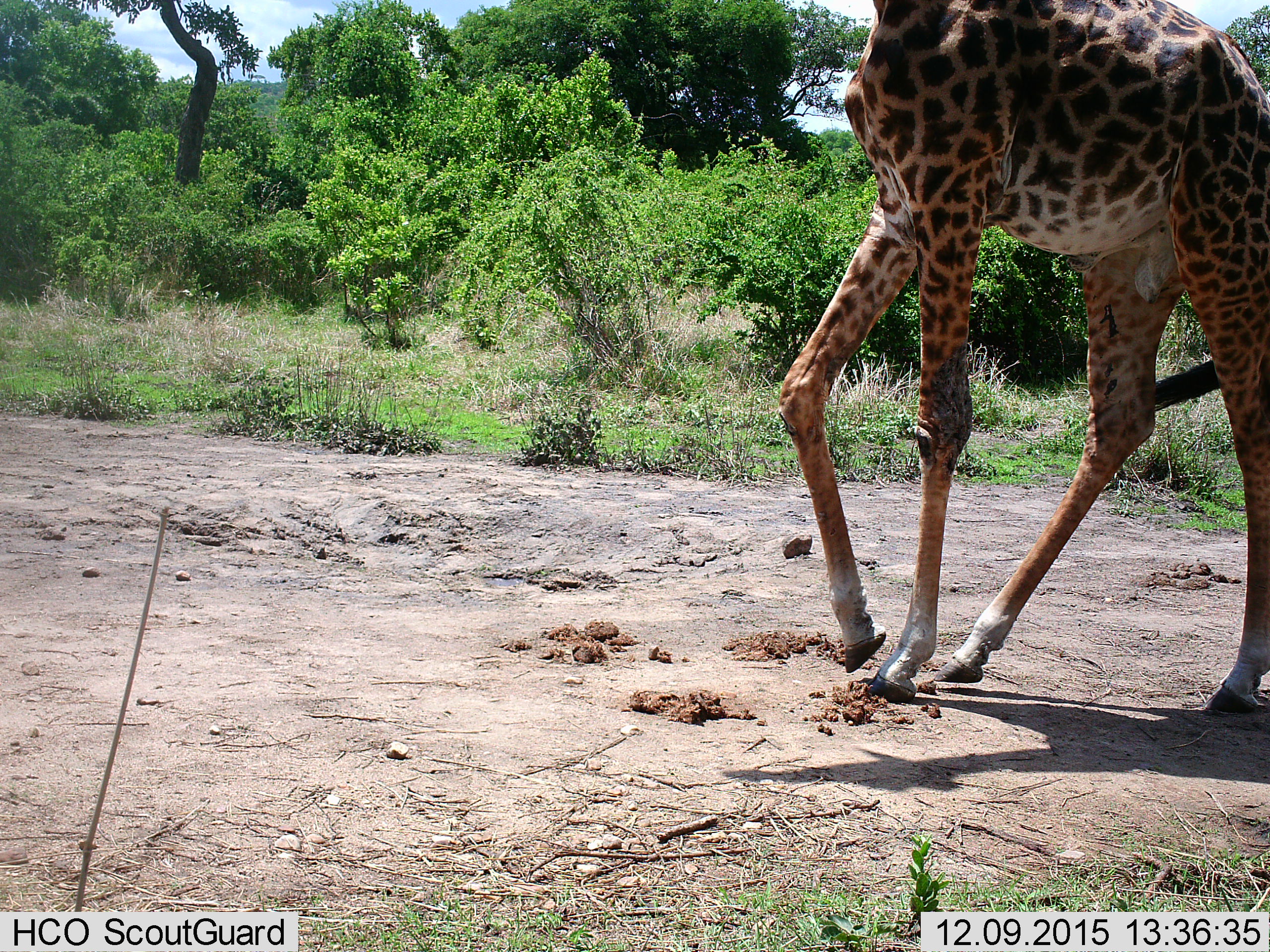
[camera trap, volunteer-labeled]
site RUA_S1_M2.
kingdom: Animalia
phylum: Chordata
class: Mammalia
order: Artiodactyla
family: Giraffidae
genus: Giraffa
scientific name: Giraffa camelopardalis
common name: giraffe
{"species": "giraffe (Giraffa camelopardalis)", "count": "1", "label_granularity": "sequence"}